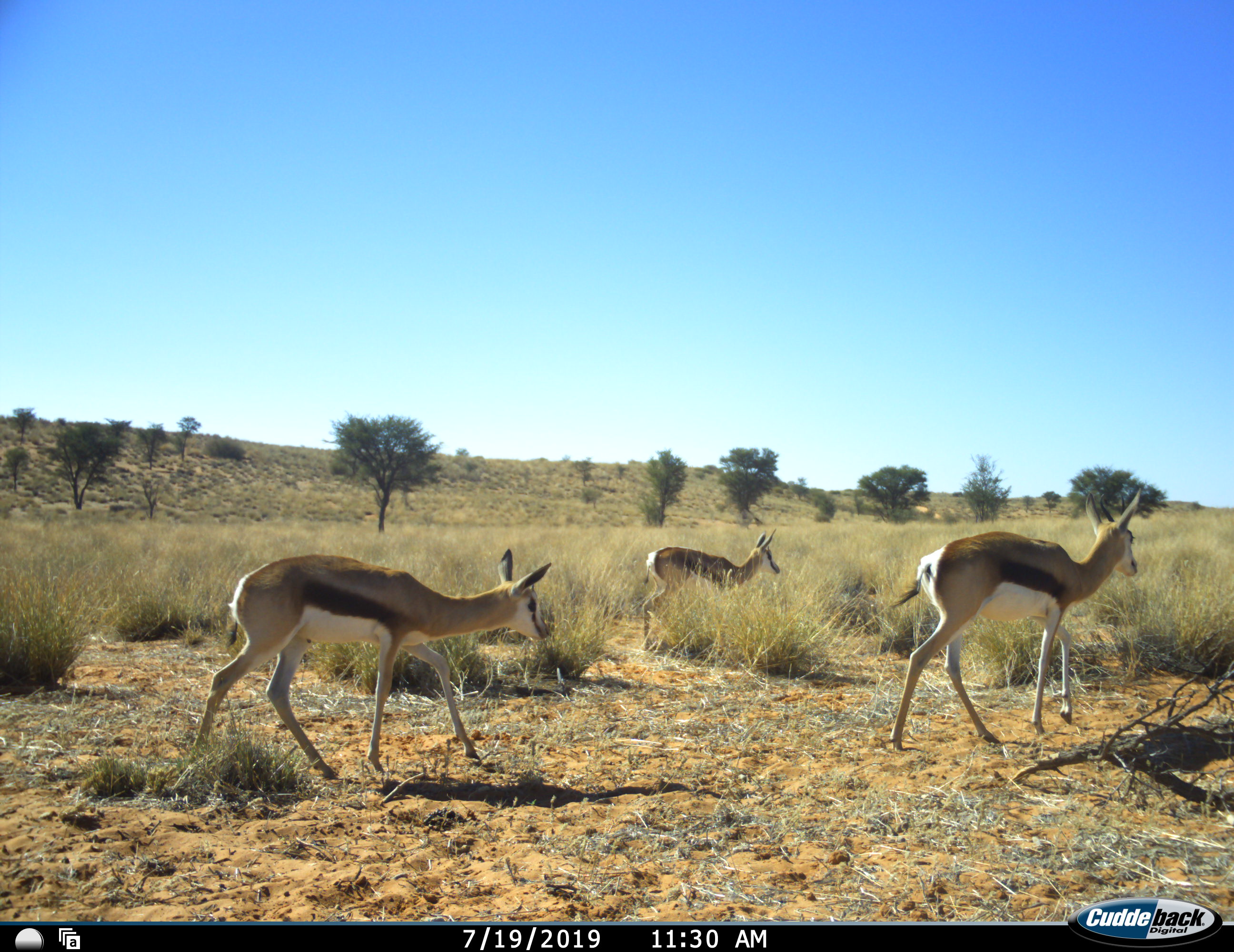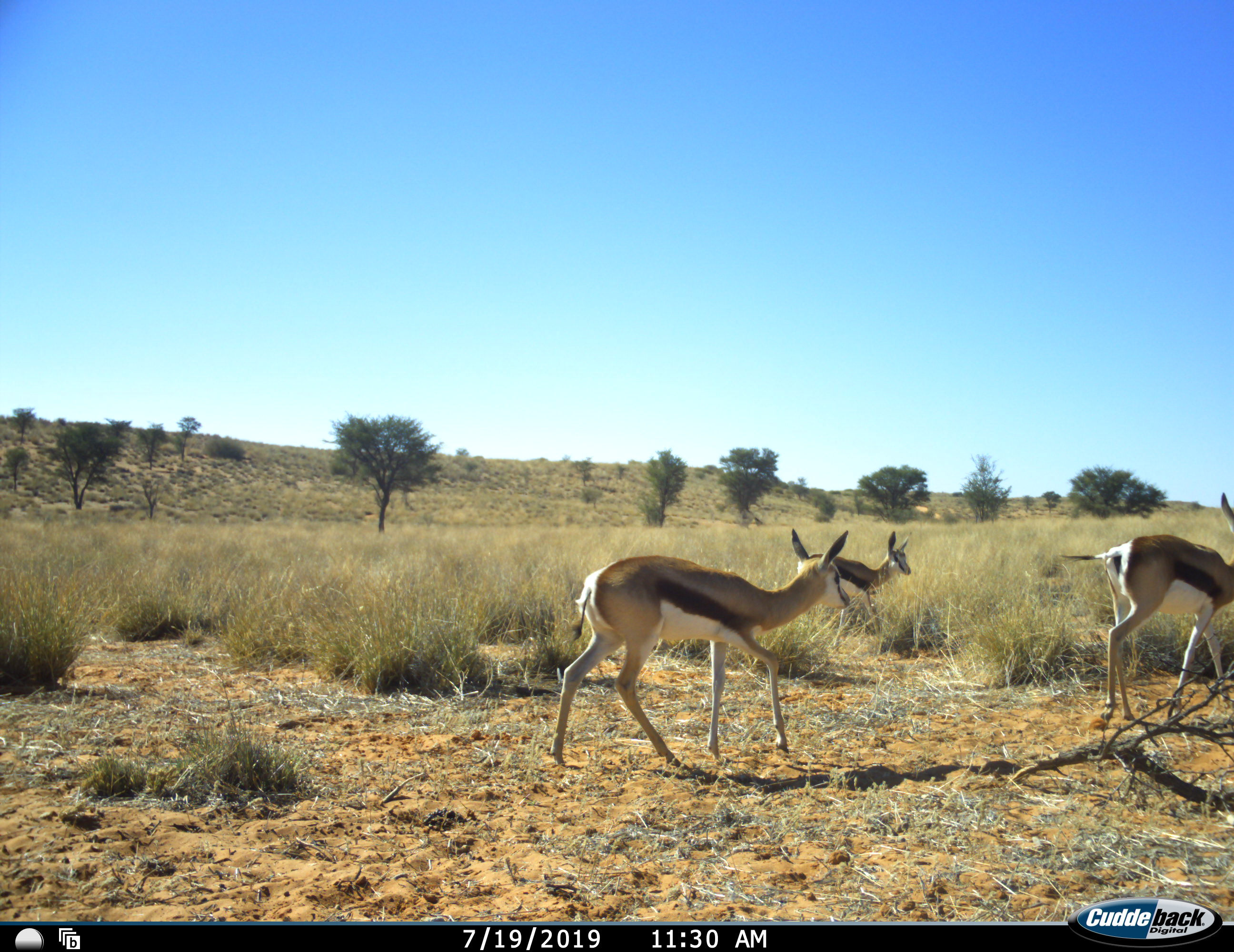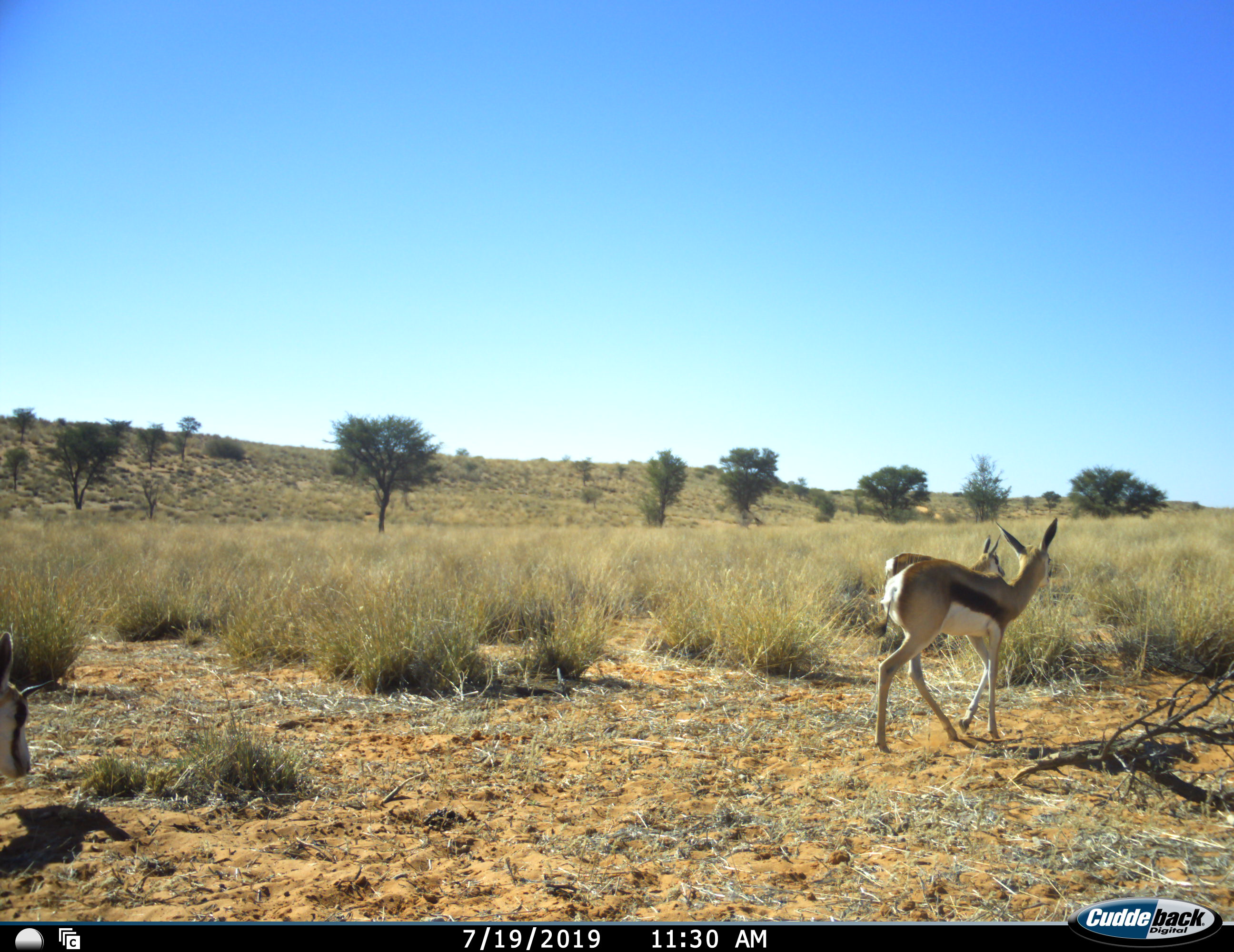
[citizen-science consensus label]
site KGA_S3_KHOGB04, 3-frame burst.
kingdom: Animalia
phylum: Chordata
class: Mammalia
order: Artiodactyla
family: Bovidae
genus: Antidorcas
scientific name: Antidorcas marsupialis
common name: springbok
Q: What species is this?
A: Springbok (Antidorcas marsupialis).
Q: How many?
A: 4.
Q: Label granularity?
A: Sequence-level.